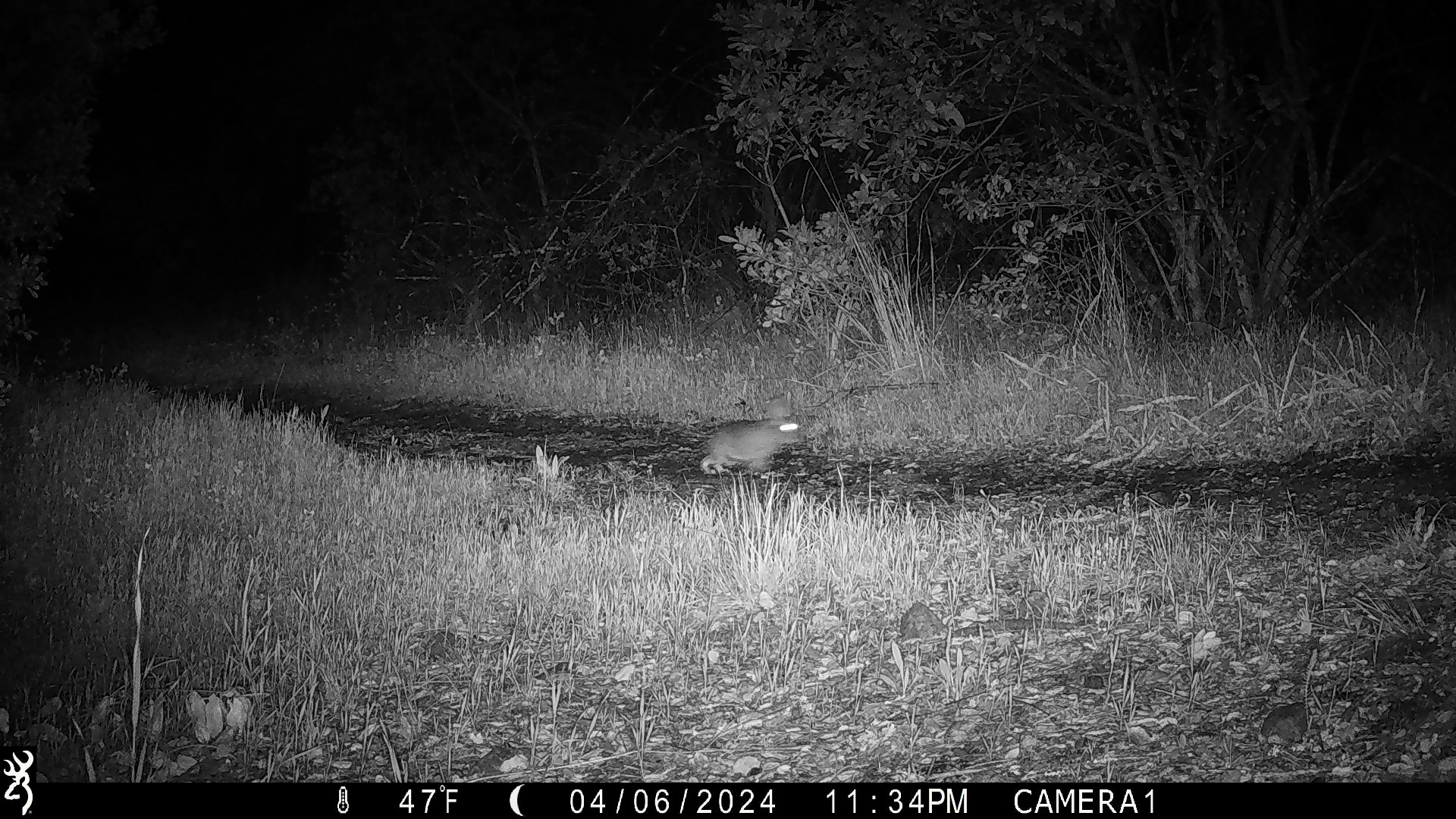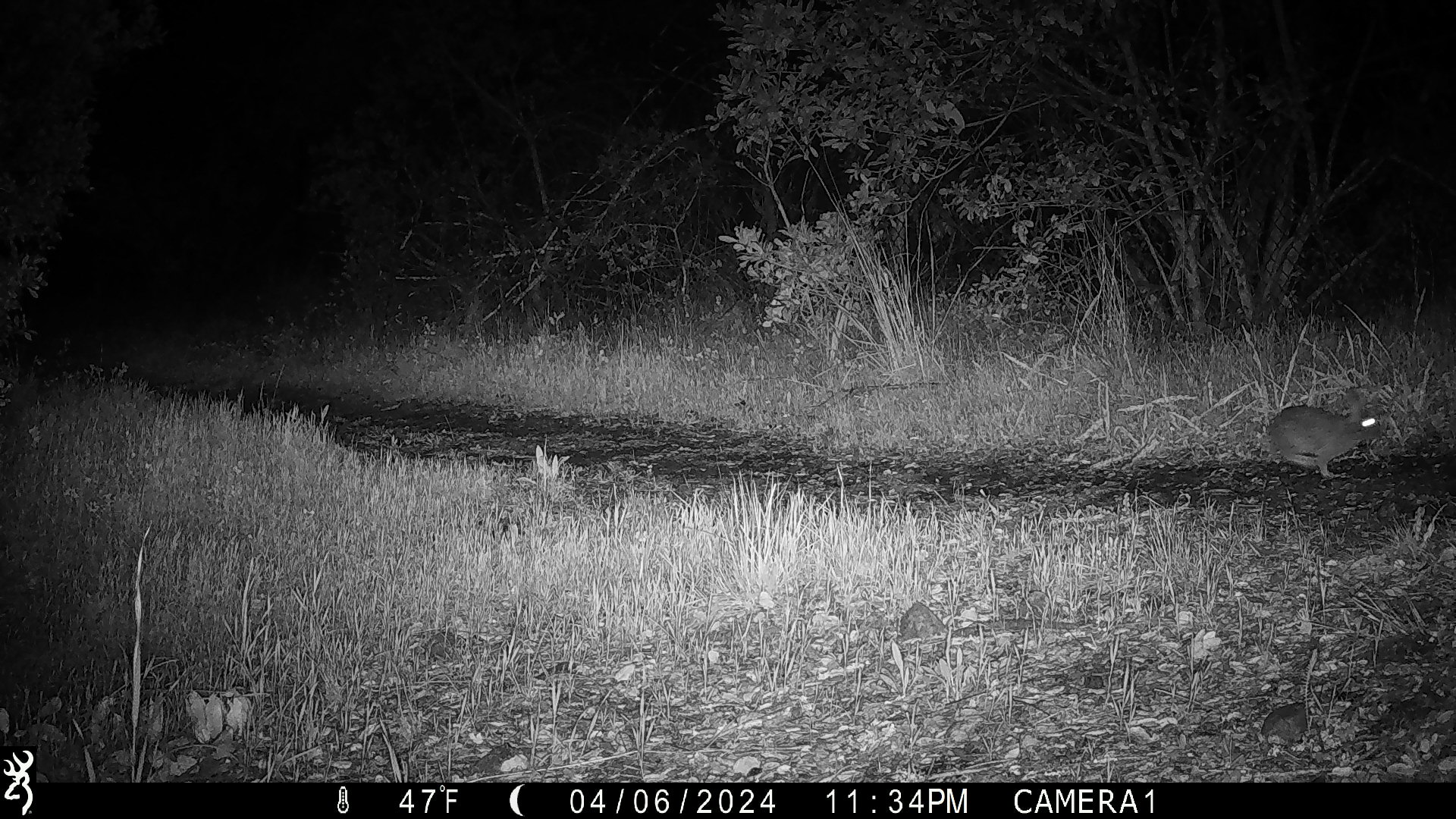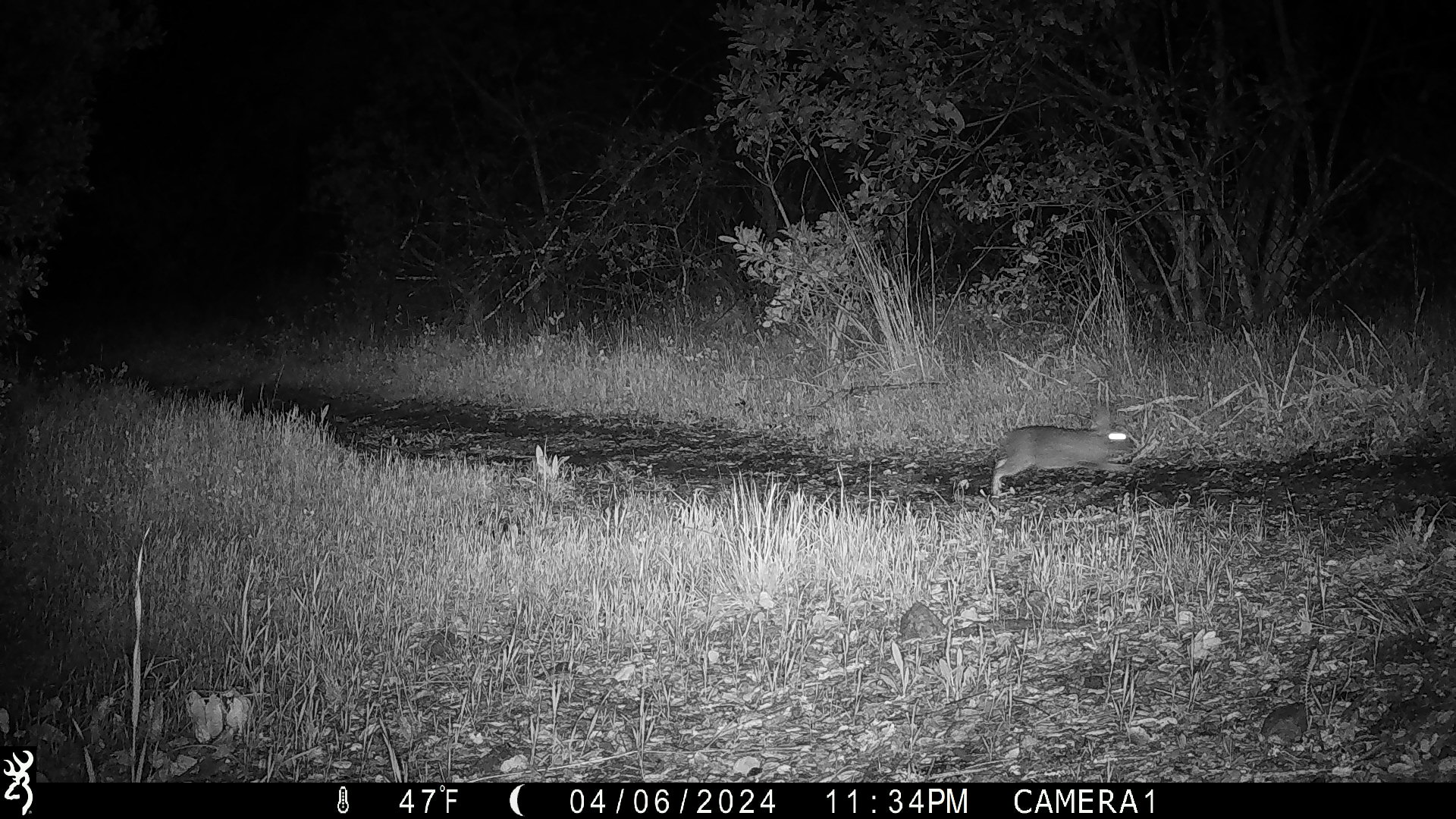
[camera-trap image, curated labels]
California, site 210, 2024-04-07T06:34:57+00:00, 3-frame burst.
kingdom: Animalia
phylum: Chordata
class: Mammalia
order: Lagomorpha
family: Leporidae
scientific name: Leporidae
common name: rabbit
Rabbit (Leporidae).